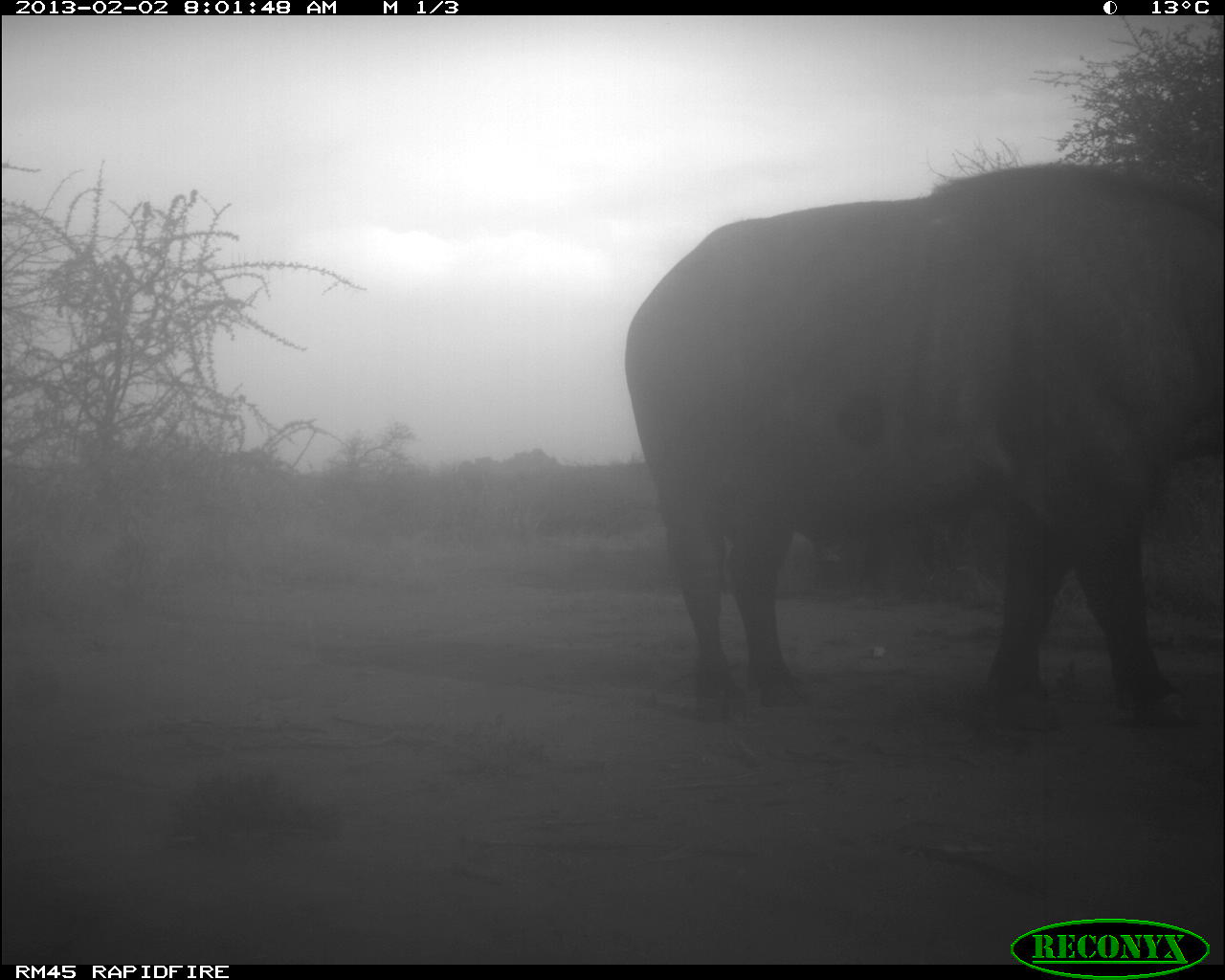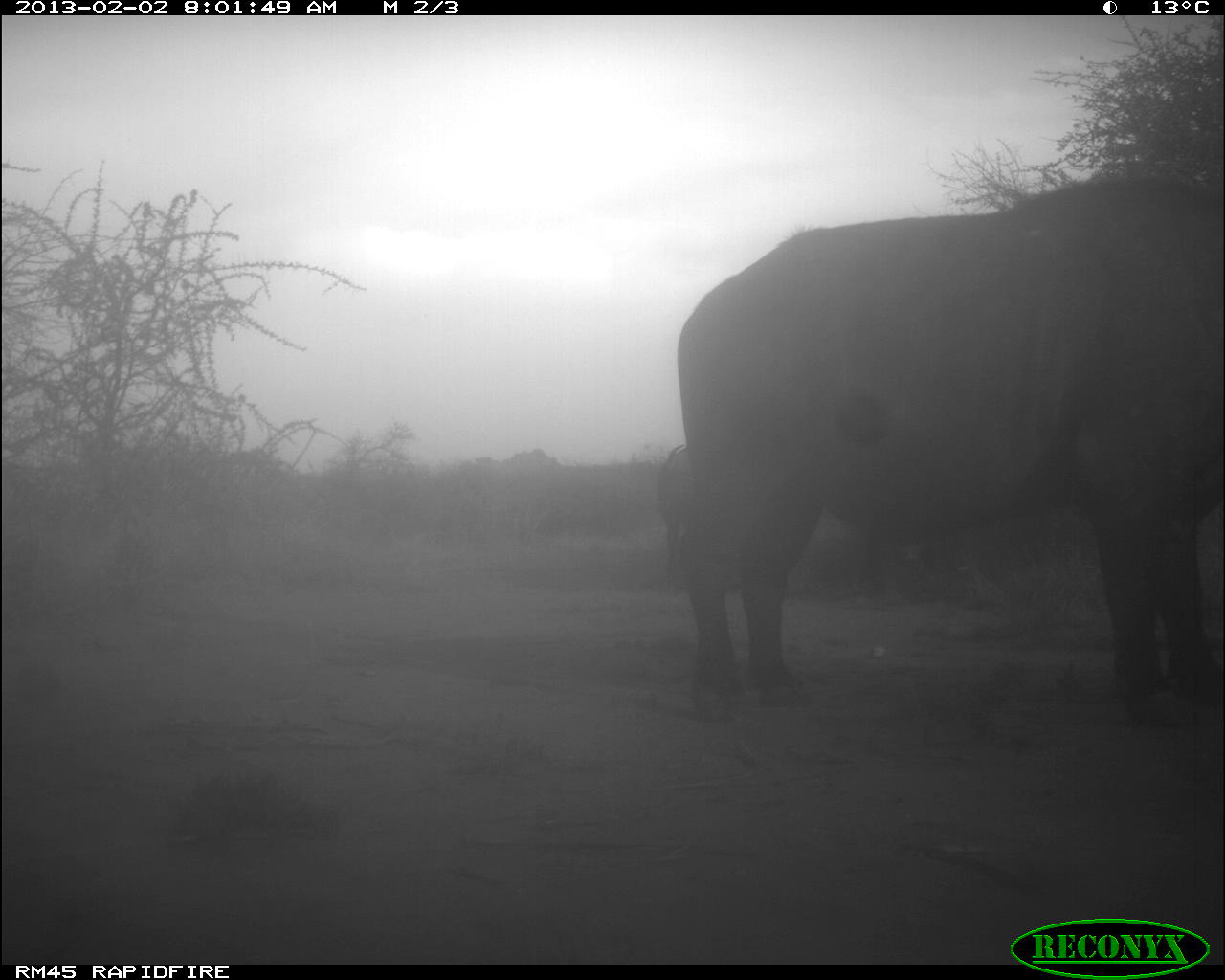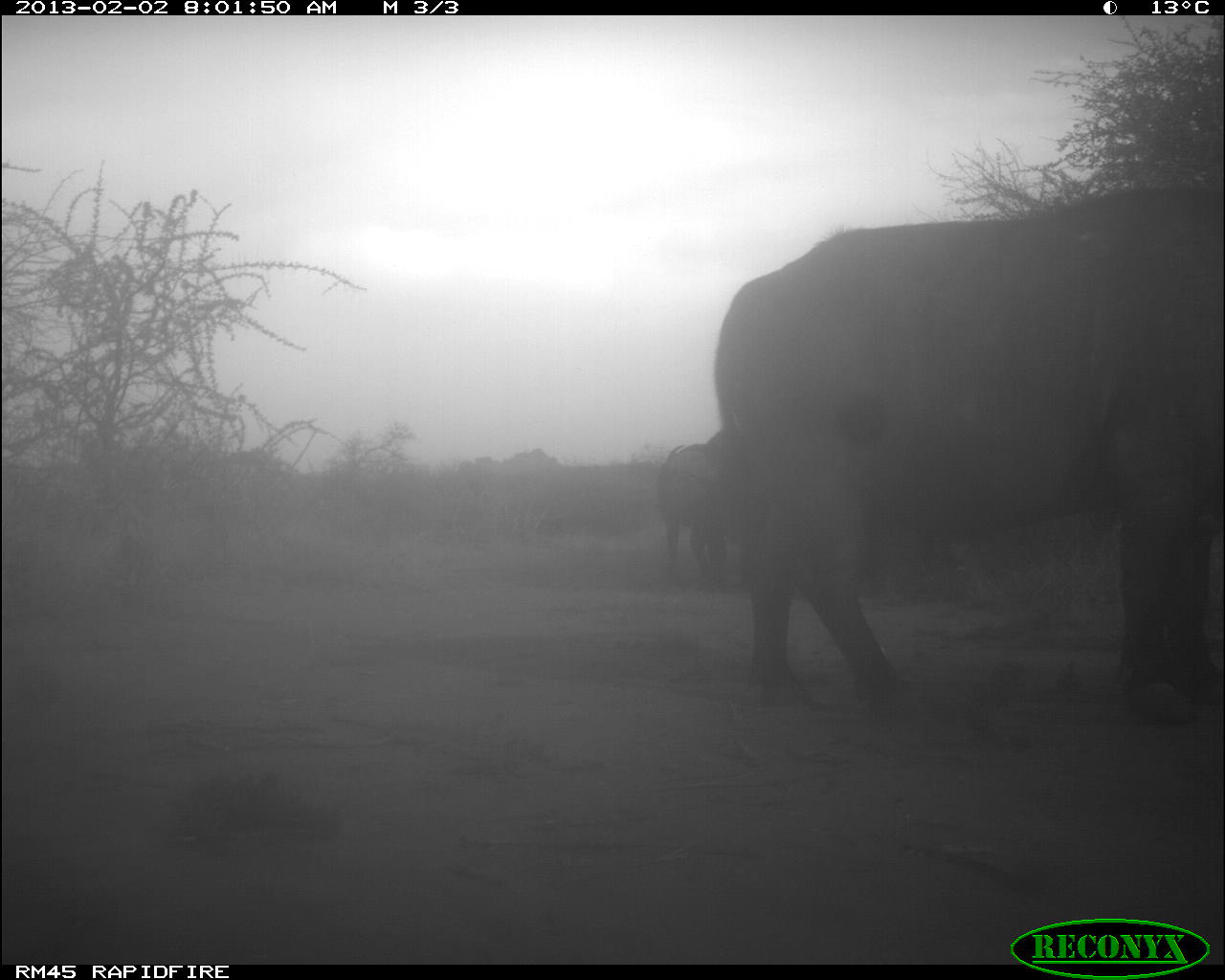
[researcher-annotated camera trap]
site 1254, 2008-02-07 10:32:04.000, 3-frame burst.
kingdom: Animalia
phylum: Chordata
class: Mammalia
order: Artiodactyla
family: Giraffidae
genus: Giraffa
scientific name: Giraffa camelopardalis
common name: giraffe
Giraffa camelopardalis (giraffe), count 2.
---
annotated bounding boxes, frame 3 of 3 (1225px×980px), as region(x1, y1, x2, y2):
giraffa camelopardalis: region(708, 174, 1223, 727); region(653, 439, 754, 577)